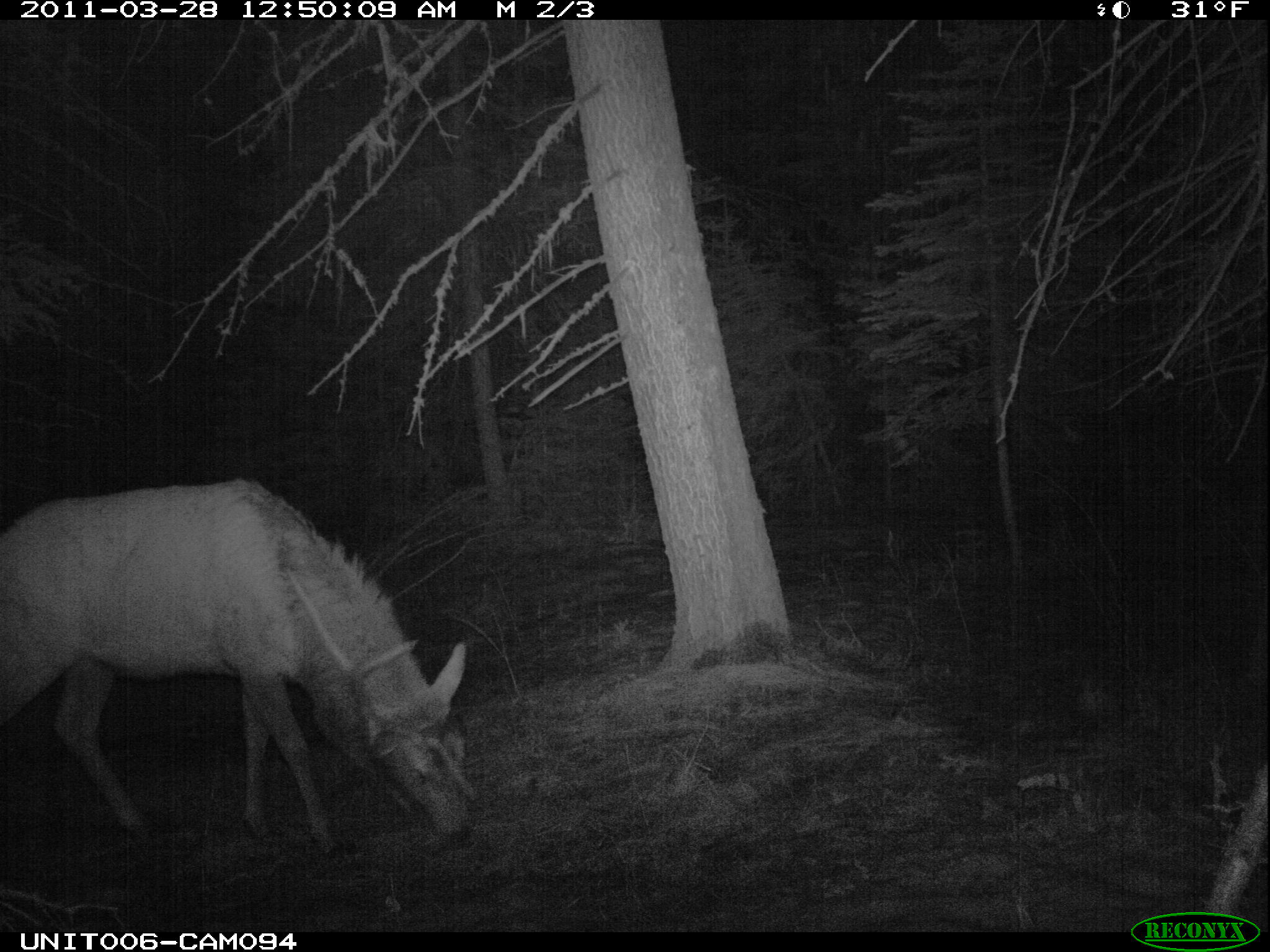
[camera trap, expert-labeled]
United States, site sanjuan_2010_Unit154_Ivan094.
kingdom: Animalia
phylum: Chordata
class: Mammalia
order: Artiodactyla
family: Cervidae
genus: Cervus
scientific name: Cervus elaphus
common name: red deer